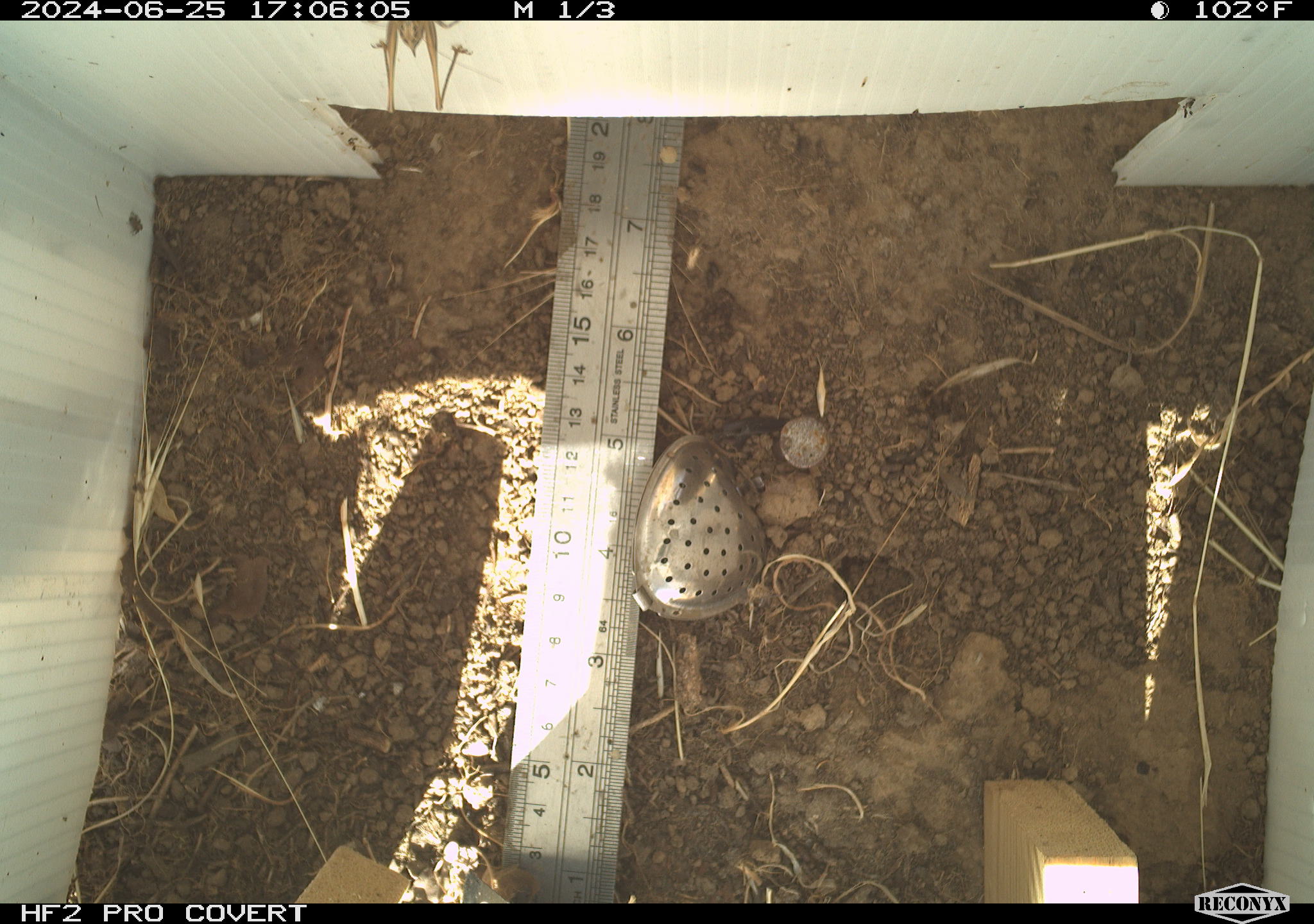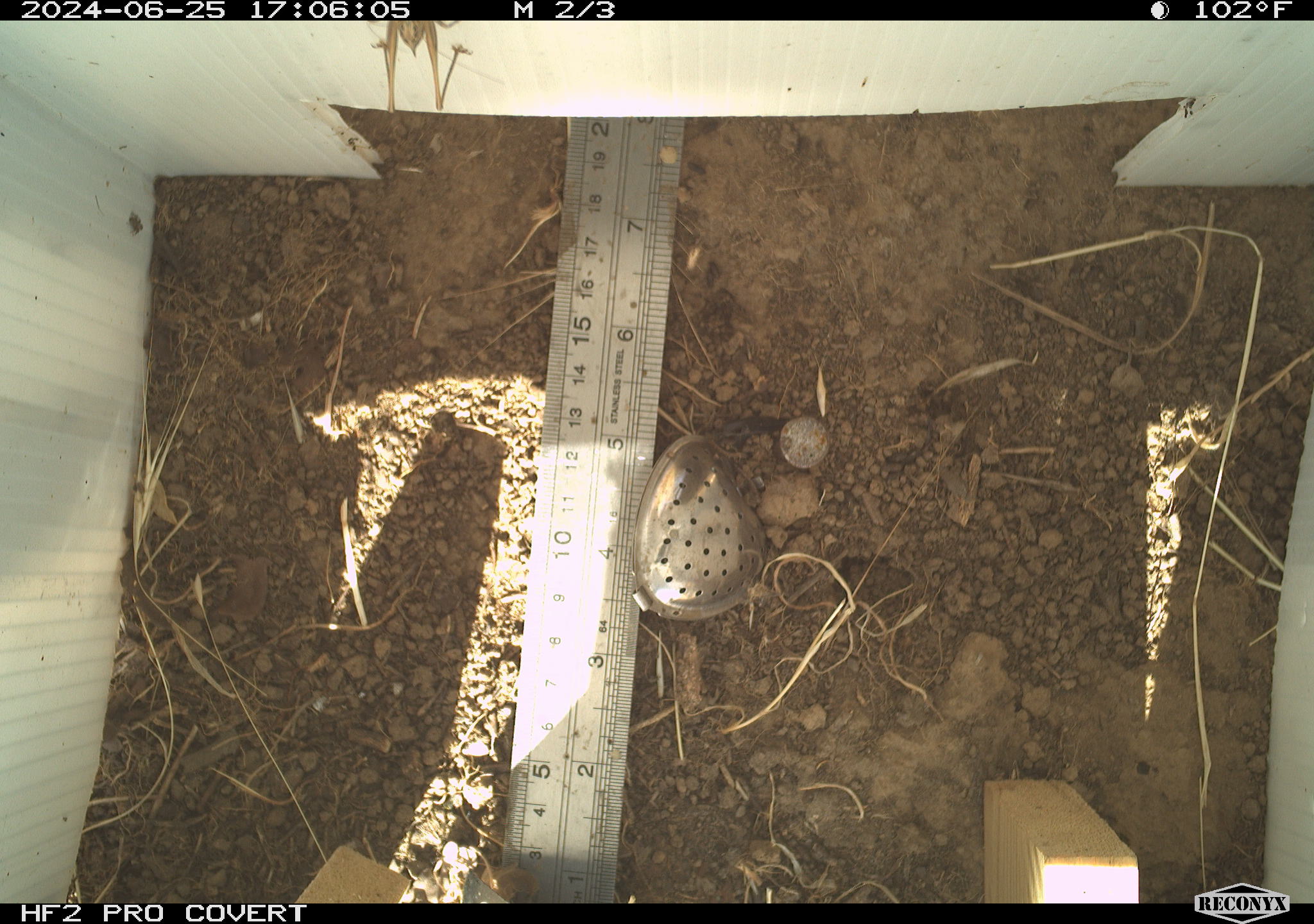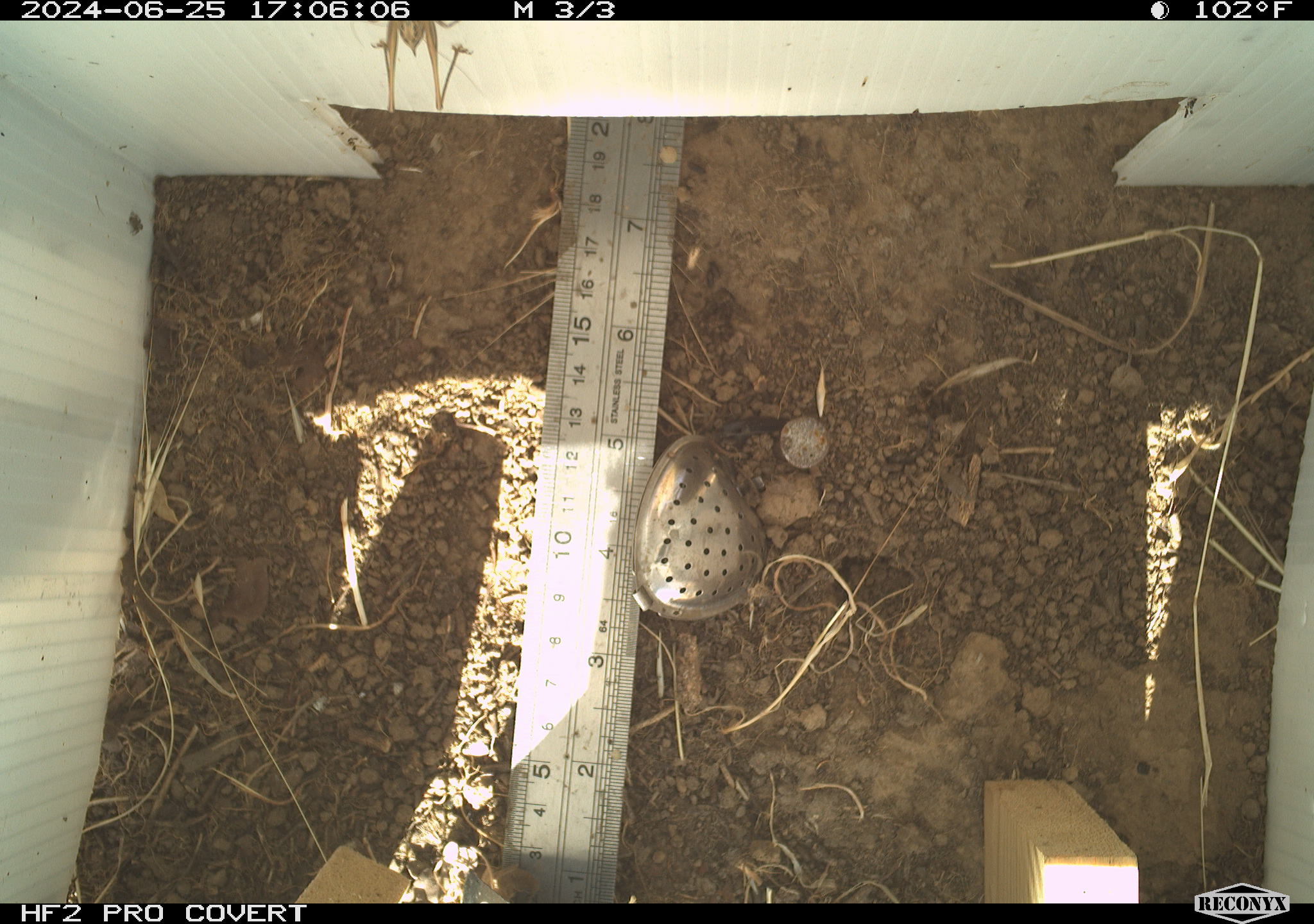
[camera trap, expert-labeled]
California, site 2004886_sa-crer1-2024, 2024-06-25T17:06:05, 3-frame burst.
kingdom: Animalia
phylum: Arthropoda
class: Insecta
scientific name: Insecta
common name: insect